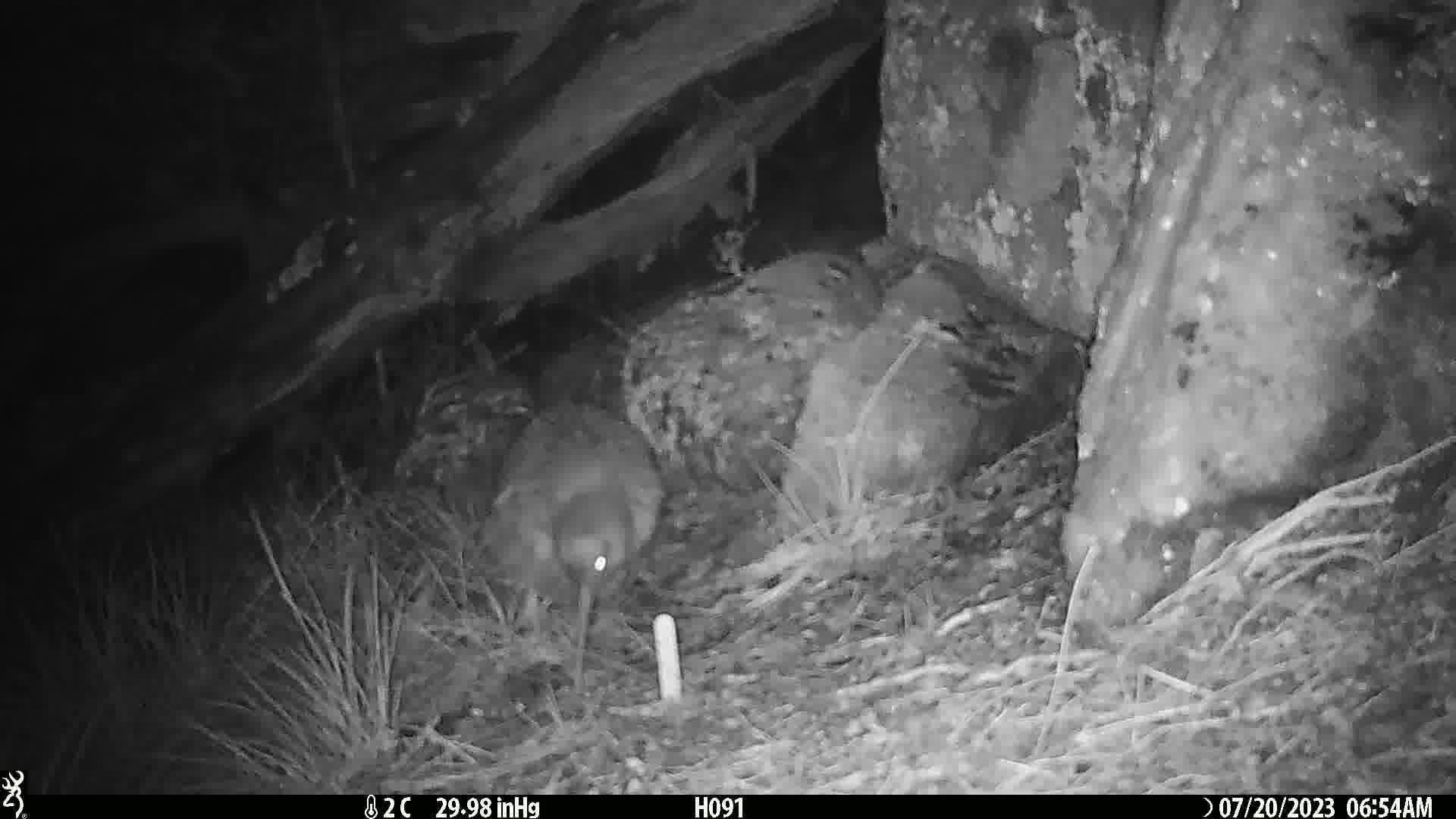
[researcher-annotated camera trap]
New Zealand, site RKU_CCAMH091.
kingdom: Animalia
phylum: Chordata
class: Aves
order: Apterygiformes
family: Apterygidae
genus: Apteryx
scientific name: Apteryx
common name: kiwi